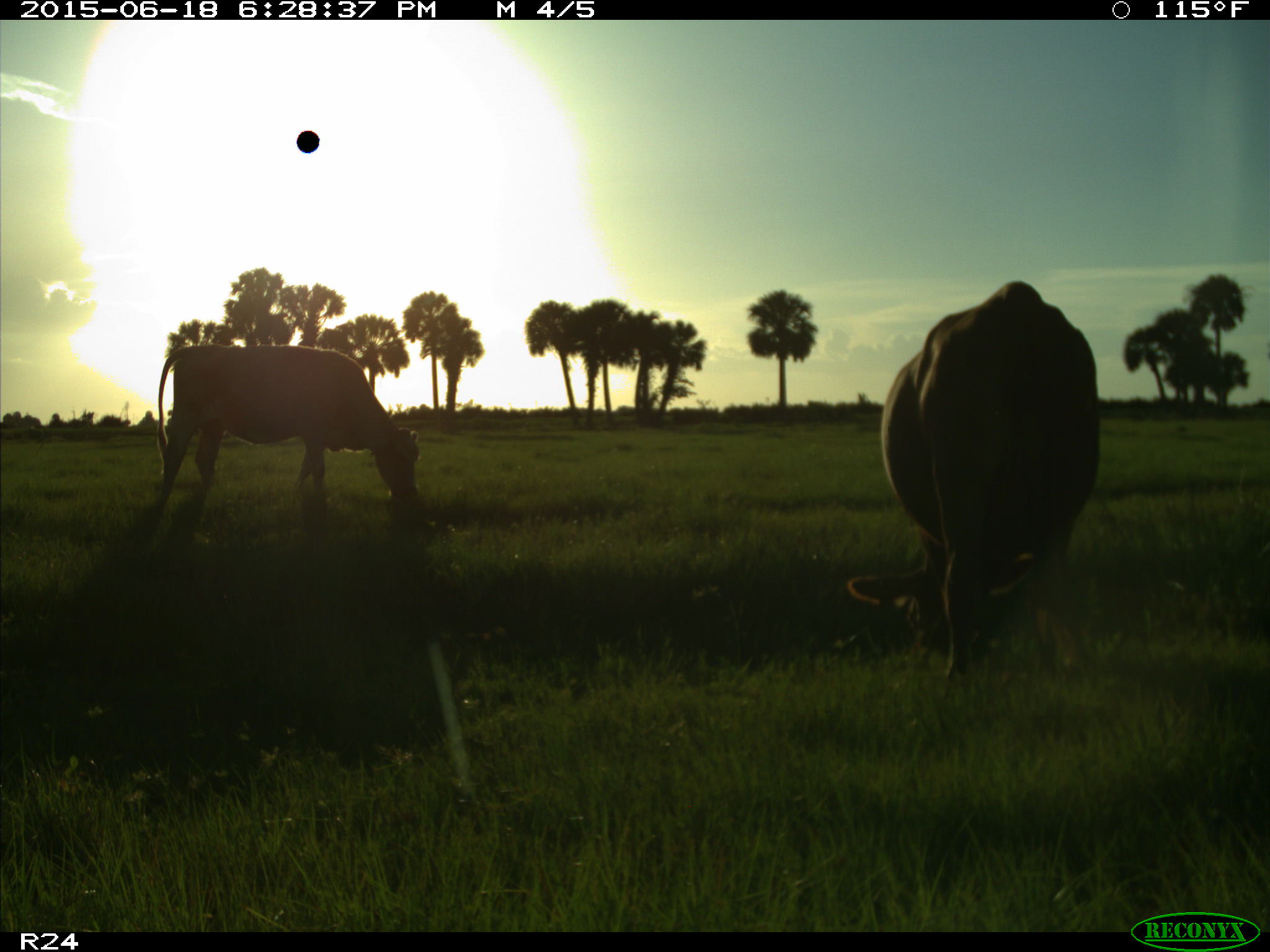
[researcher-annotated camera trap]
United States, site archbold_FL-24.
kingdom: Animalia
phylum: Chordata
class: Mammalia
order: Artiodactyla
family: Bovidae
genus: Bos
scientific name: Bos taurus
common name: domestic cow